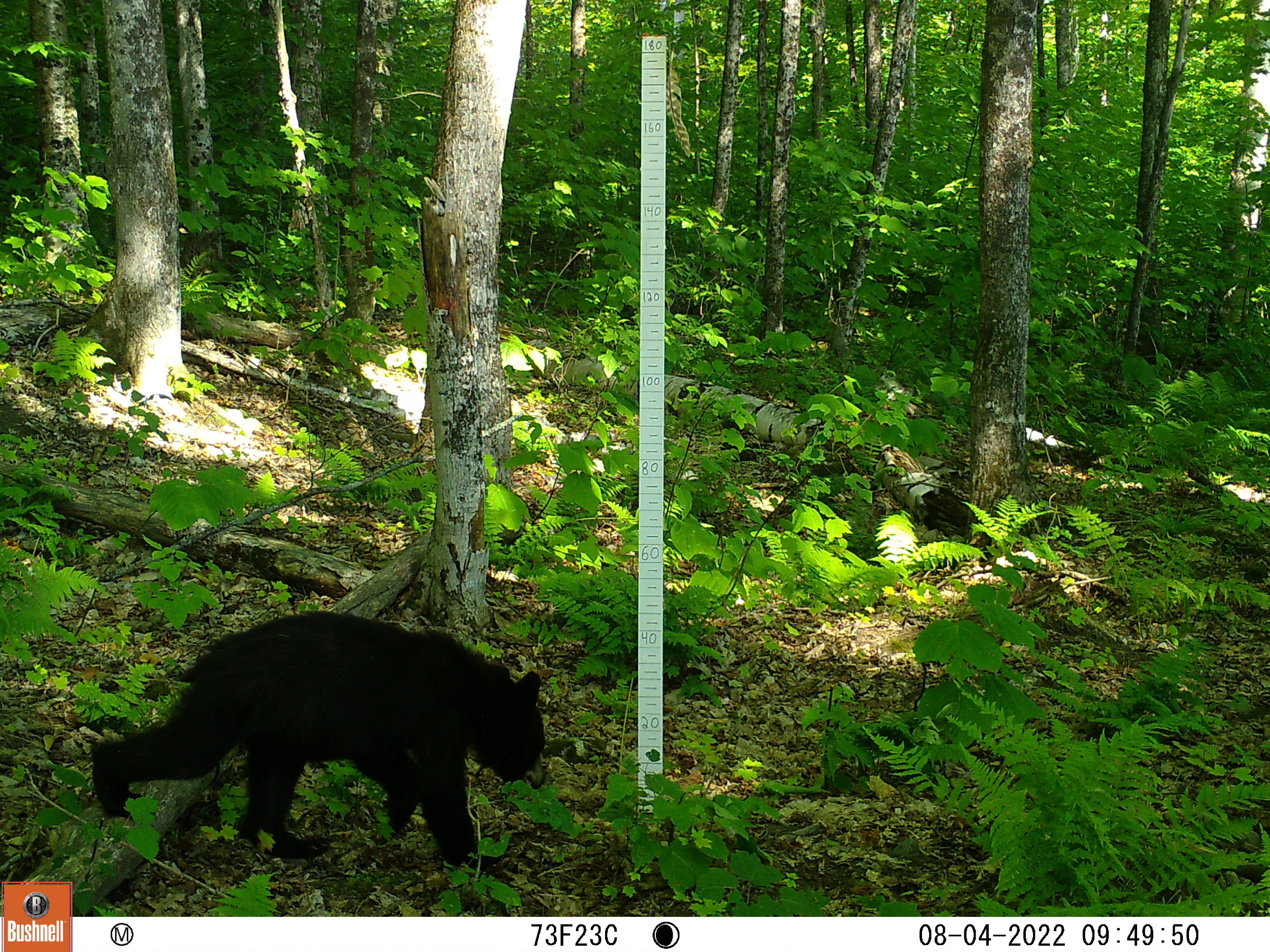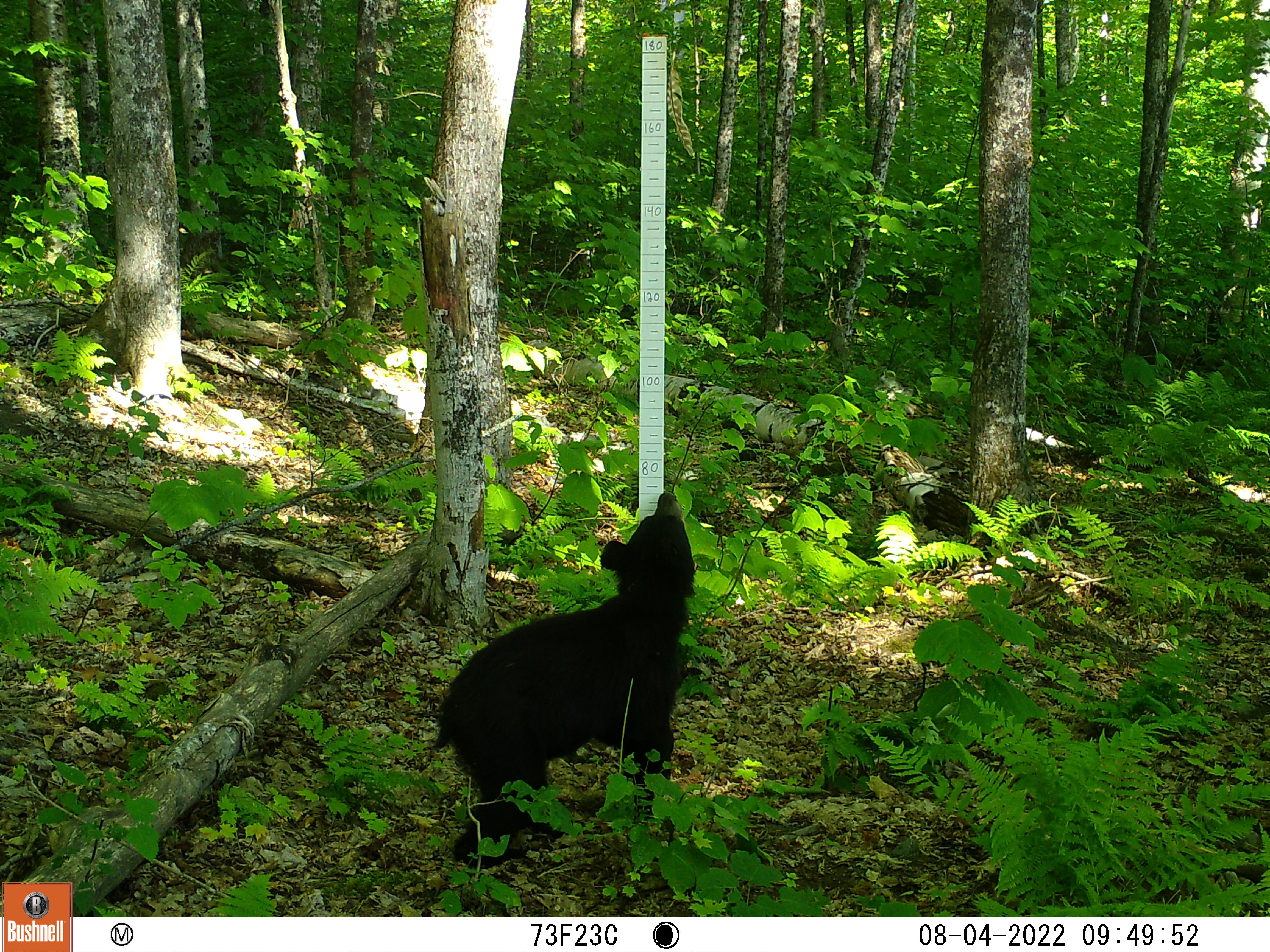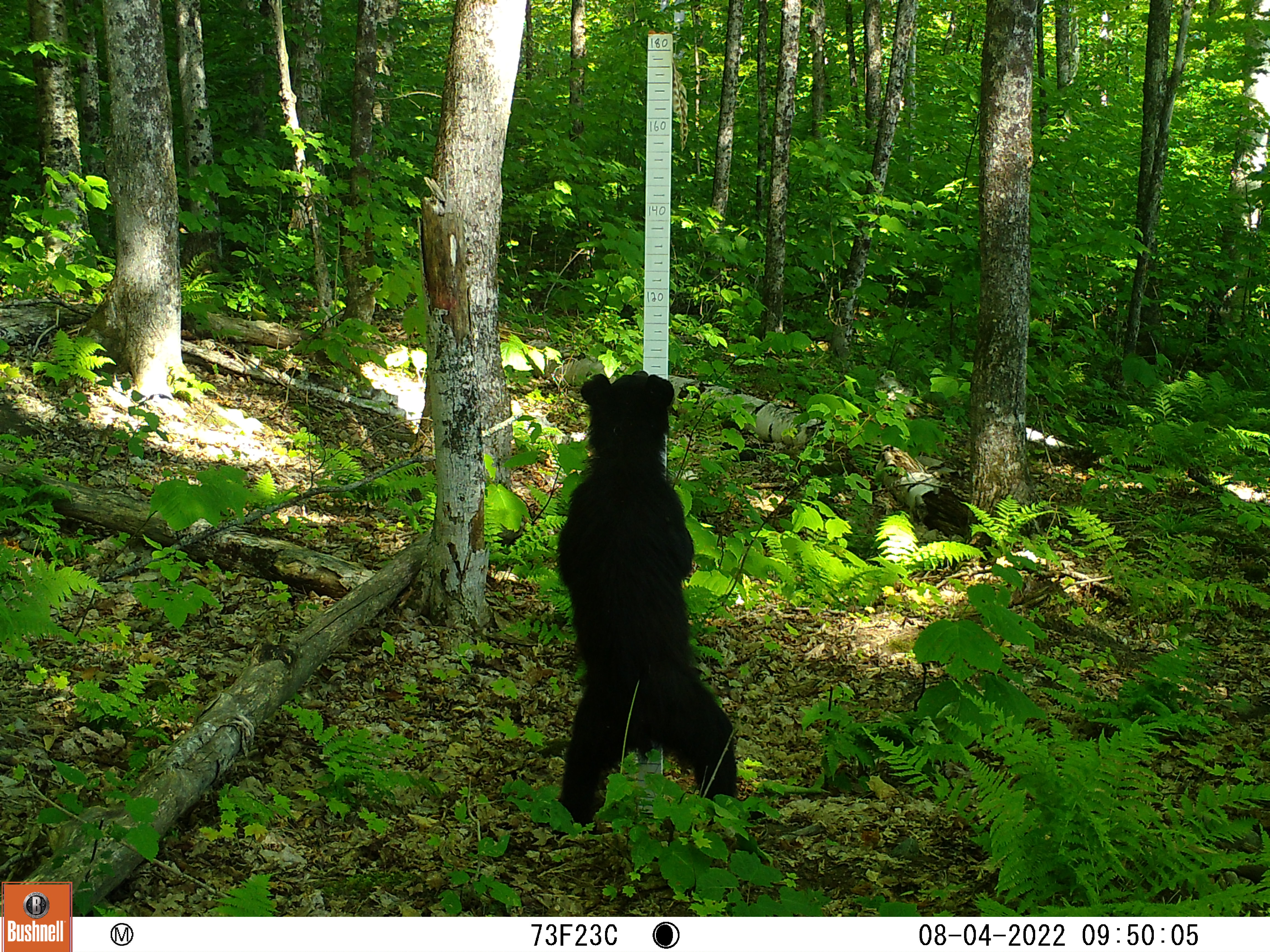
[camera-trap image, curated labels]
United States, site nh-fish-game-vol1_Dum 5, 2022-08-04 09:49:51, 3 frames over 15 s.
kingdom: Animalia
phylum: Chordata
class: Mammalia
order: Carnivora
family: Ursidae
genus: Ursus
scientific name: Ursus americanus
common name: black bear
Black bear (Ursus americanus).